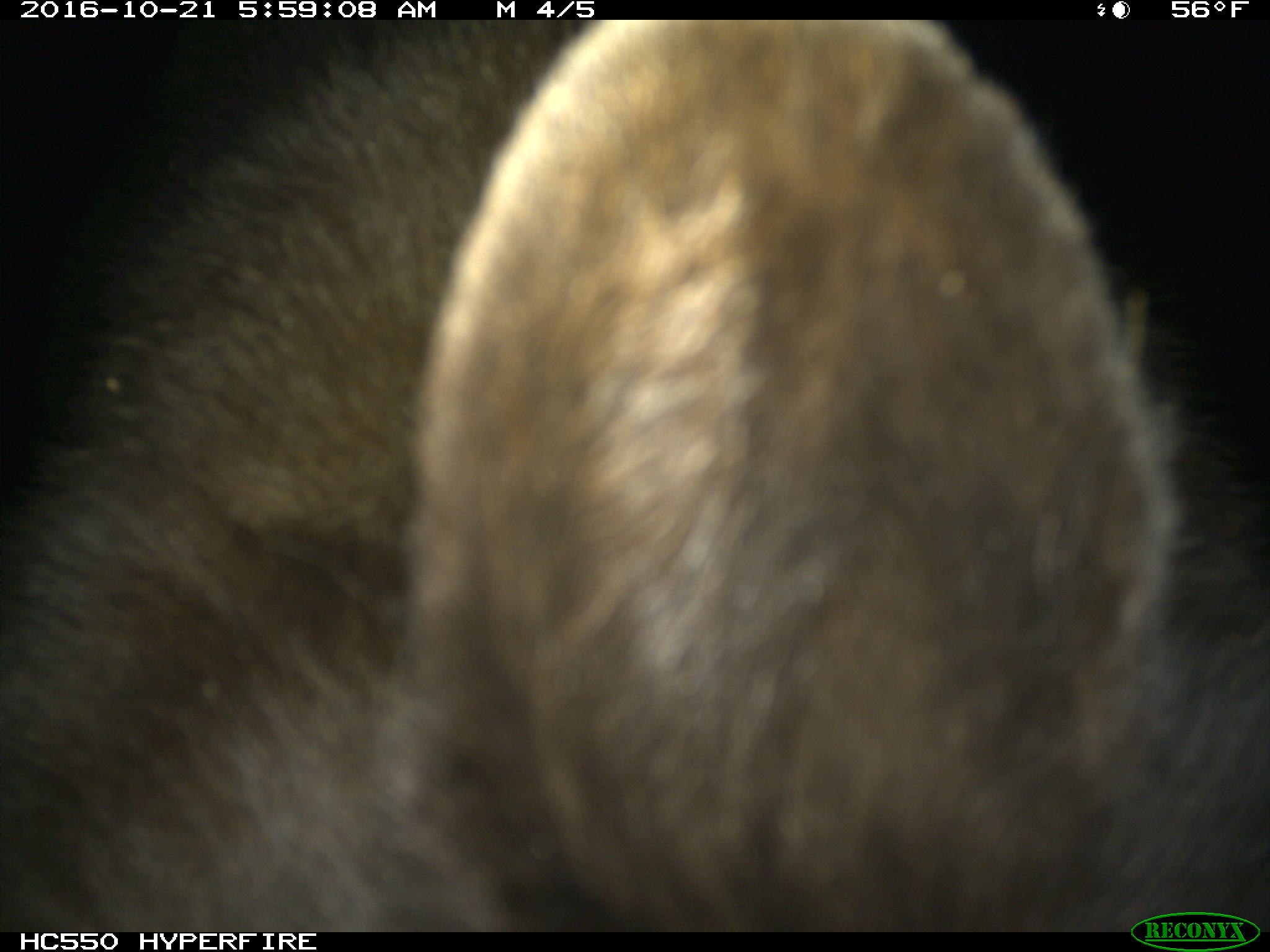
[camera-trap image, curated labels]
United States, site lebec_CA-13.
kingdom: Animalia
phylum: Chordata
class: Mammalia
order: Carnivora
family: Ursidae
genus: Ursus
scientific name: Ursus americanus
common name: american black bear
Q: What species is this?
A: Ursus americanus (american black bear).